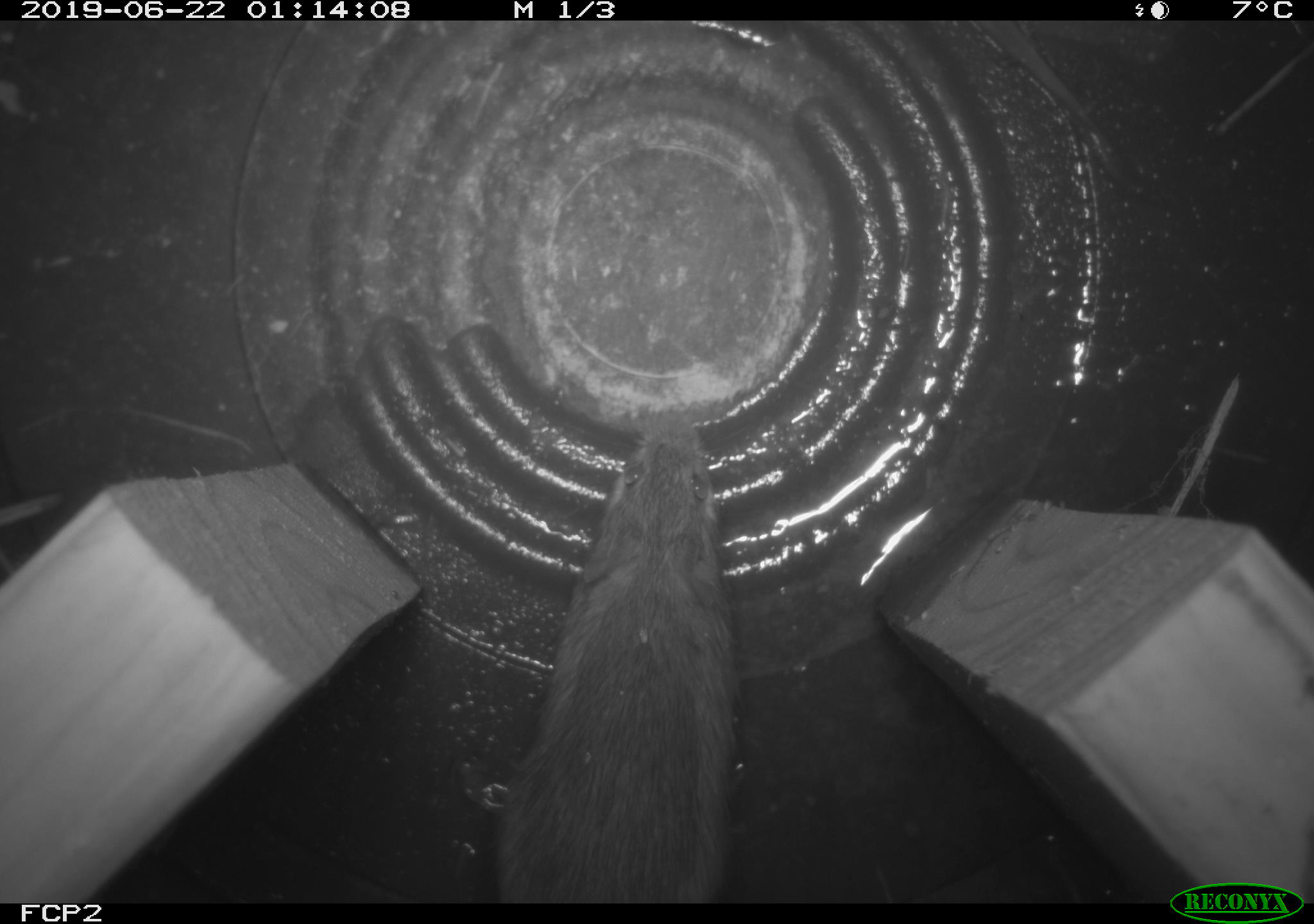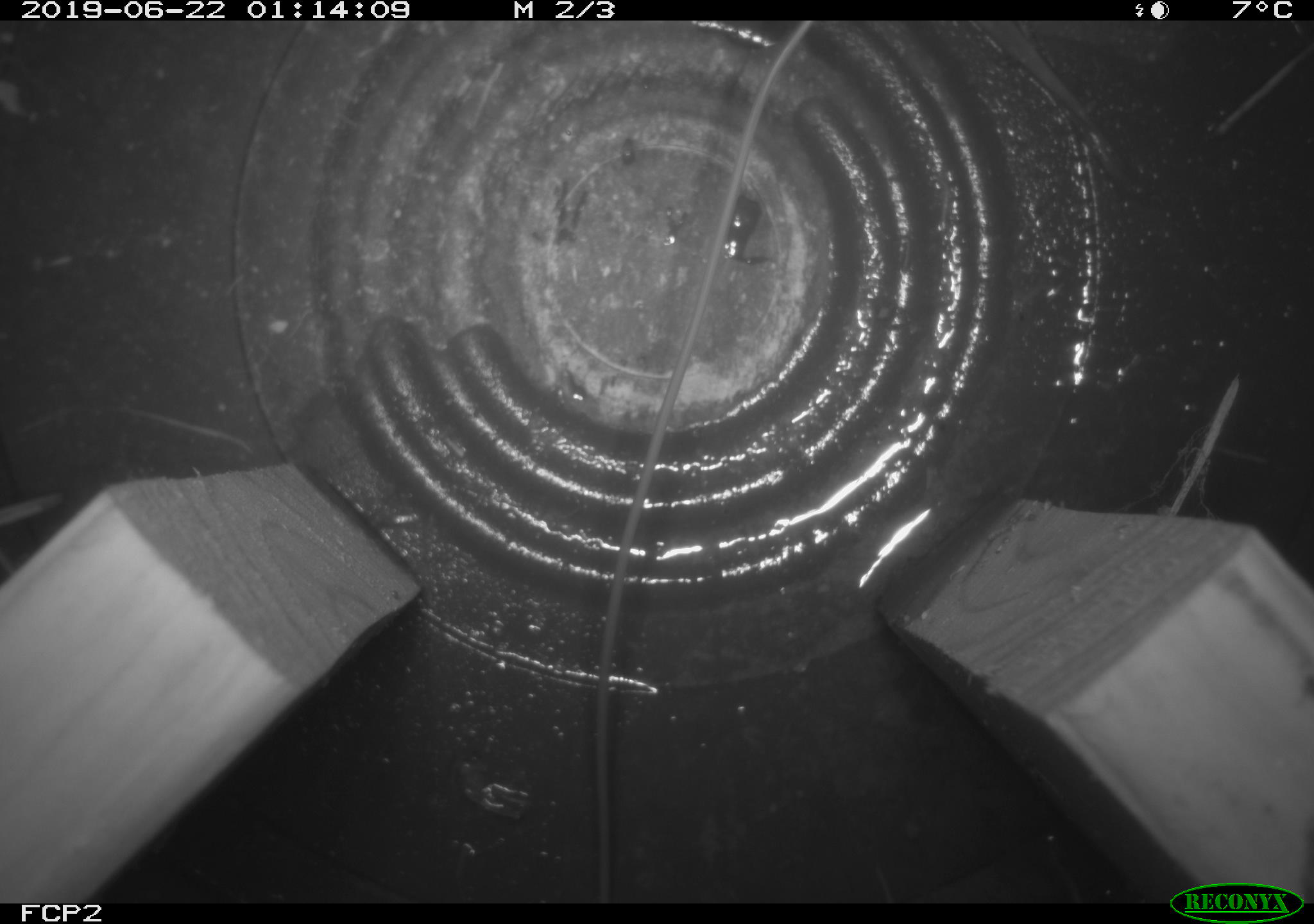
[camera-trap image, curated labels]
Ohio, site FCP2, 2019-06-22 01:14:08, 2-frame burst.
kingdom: Animalia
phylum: Chordata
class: Mammalia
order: Rodentia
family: Zapodidae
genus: Napaeozapus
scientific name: Napaeozapus insignis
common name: woodland jumping mouse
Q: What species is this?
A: Woodland jumping mouse (Napaeozapus insignis).